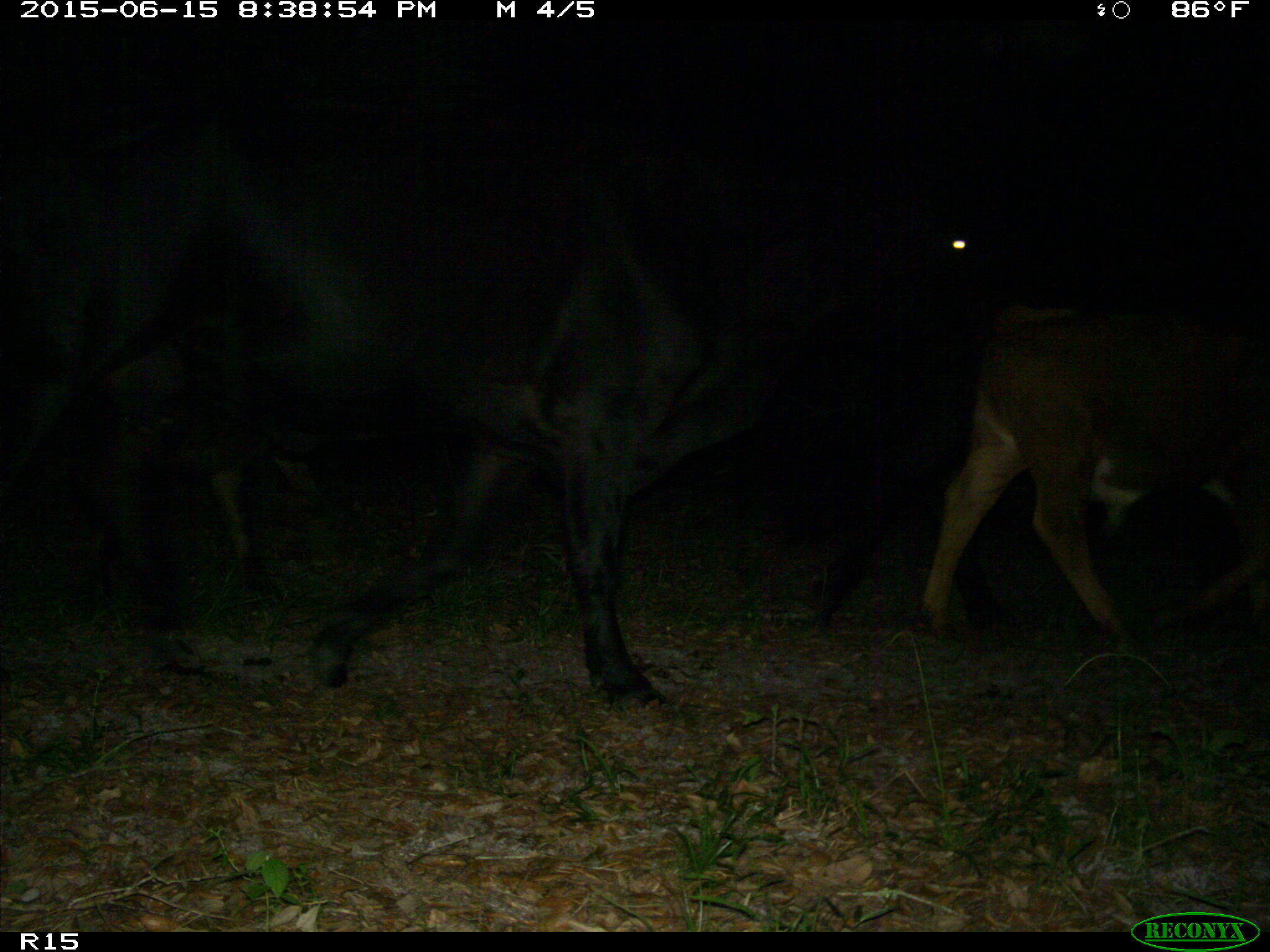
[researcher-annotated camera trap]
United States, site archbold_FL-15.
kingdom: Animalia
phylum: Chordata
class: Mammalia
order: Artiodactyla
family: Bovidae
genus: Bos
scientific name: Bos taurus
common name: domestic cow